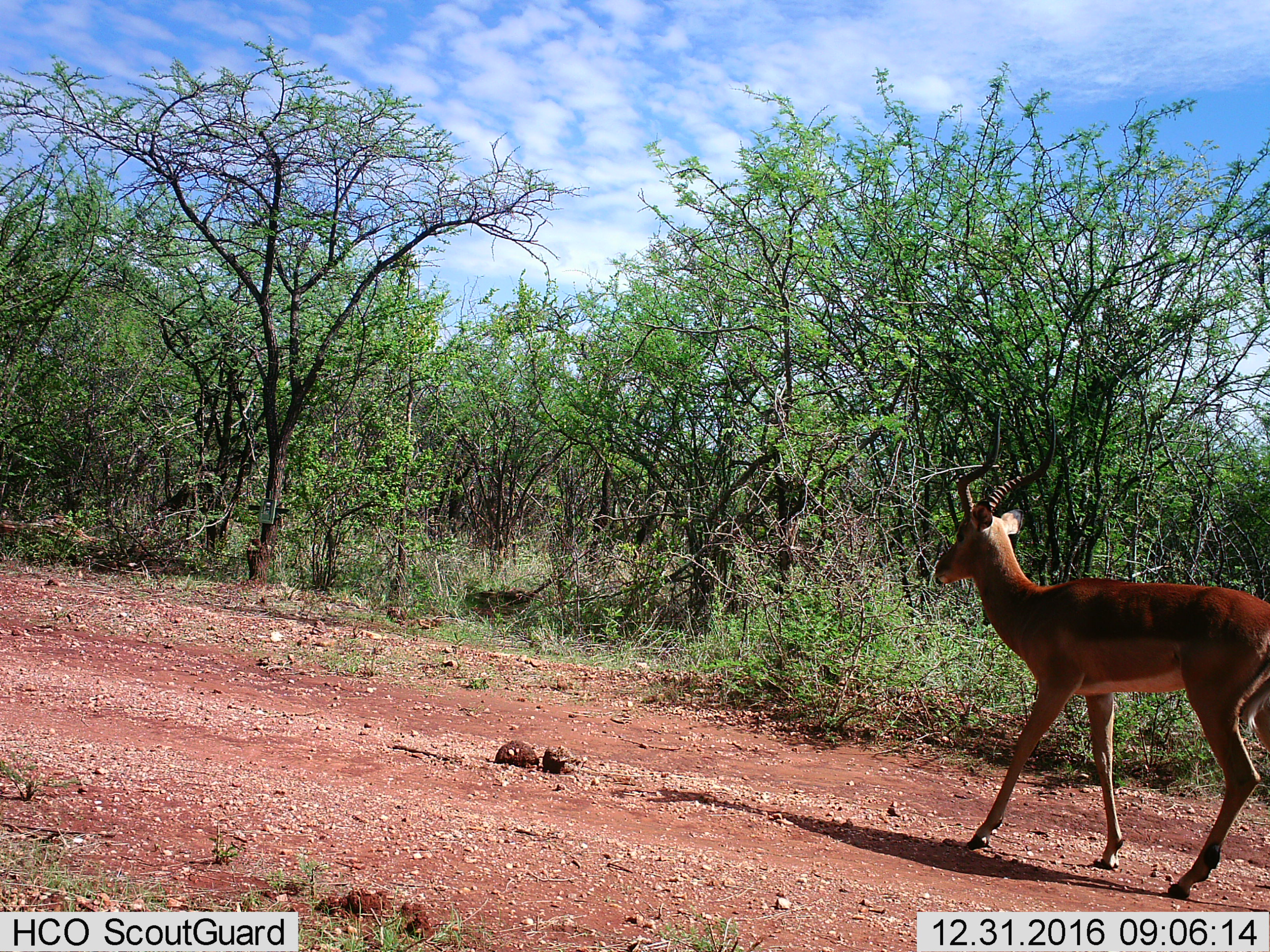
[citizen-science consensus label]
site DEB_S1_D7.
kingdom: Animalia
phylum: Chordata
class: Mammalia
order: Artiodactyla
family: Bovidae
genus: Aepyceros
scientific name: Aepyceros melampus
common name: impala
Impala (Aepyceros melampus), count 1. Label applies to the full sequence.